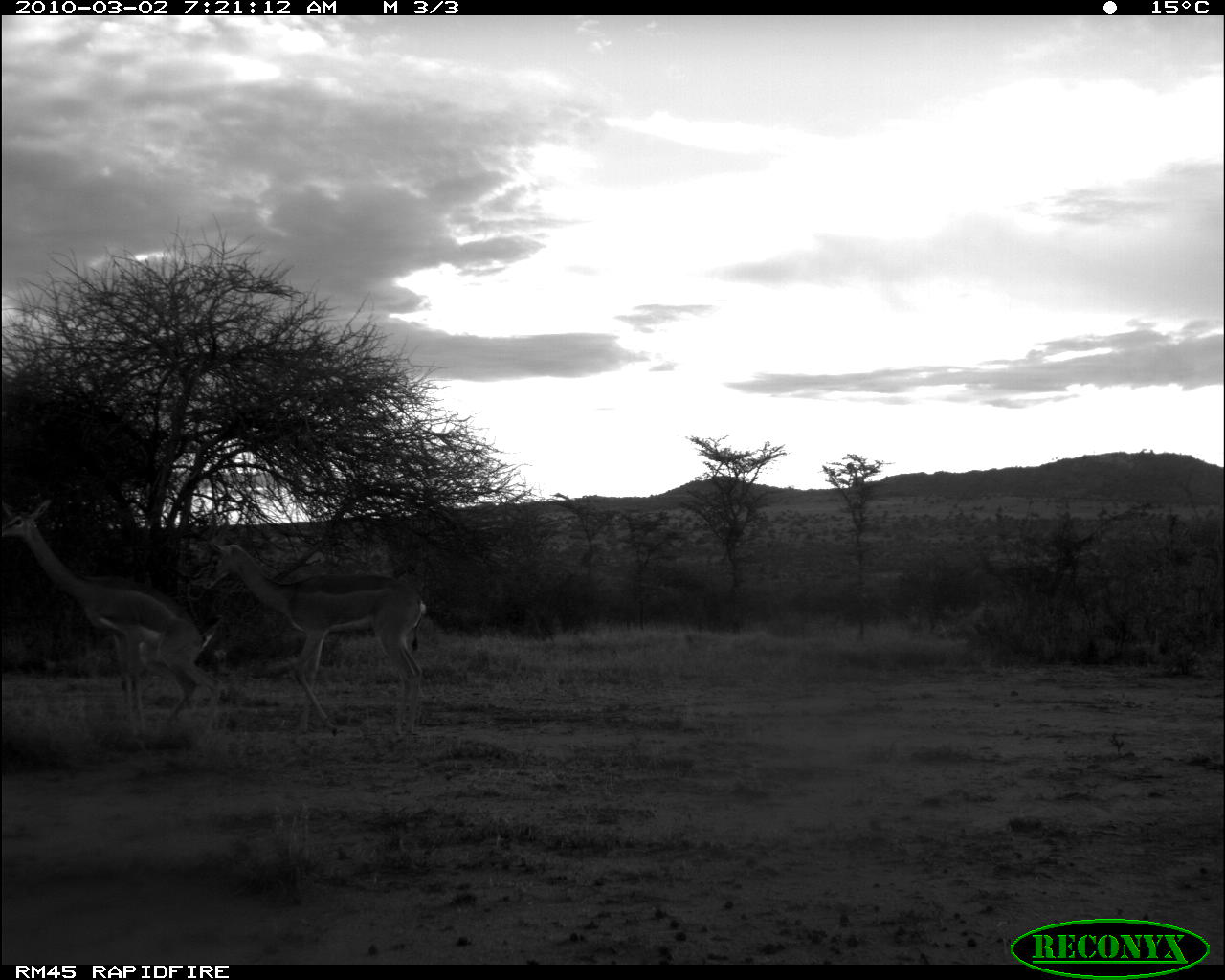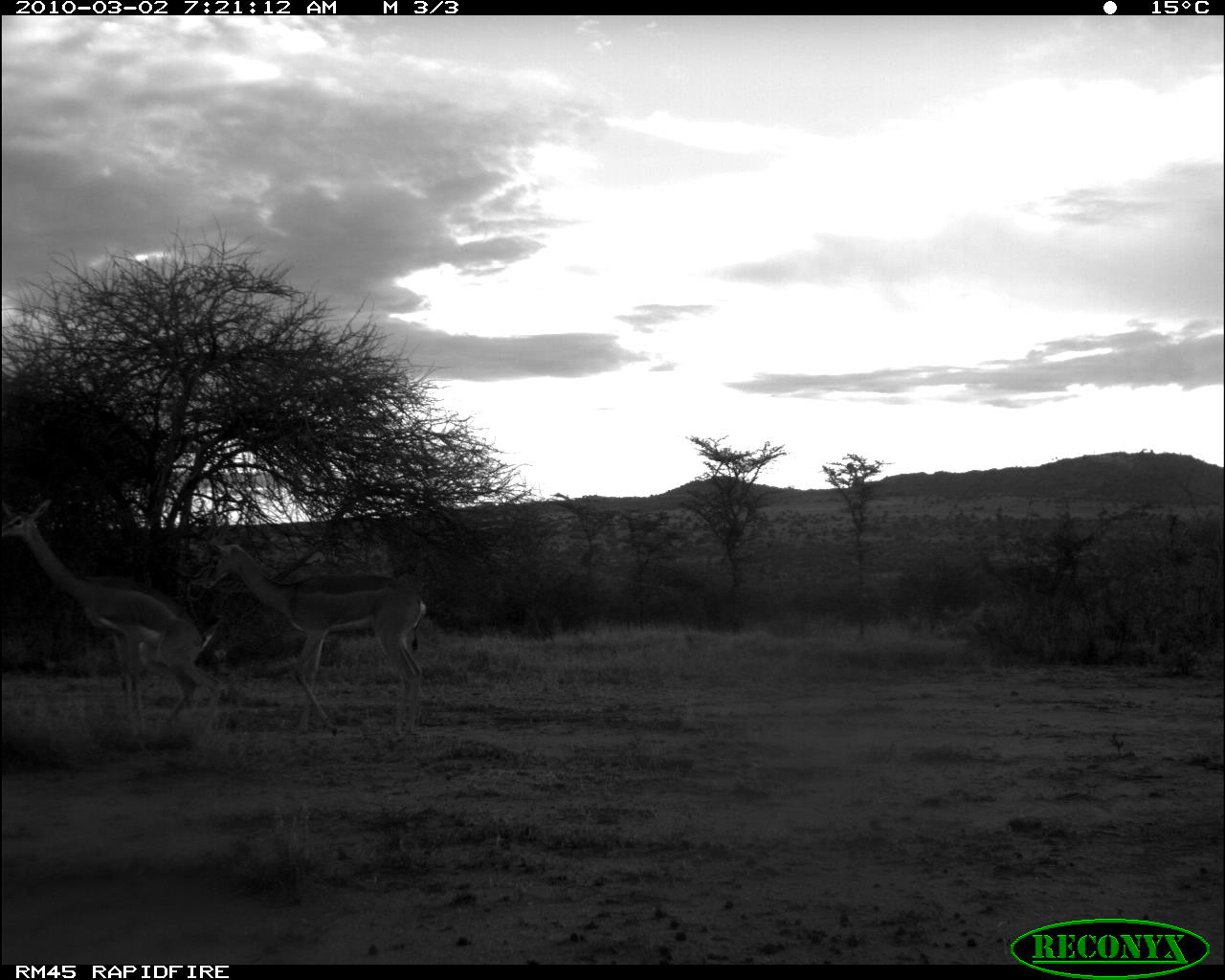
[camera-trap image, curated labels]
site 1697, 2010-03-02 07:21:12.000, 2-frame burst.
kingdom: Animalia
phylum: Chordata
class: Mammalia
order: Artiodactyla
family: Bovidae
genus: Litocranius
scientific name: Litocranius walleri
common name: gerenuk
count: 2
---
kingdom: Animalia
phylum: Chordata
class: Mammalia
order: Artiodactyla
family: Bovidae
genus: Madoqua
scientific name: Madoqua guentheri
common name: günther's dik-dik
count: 1